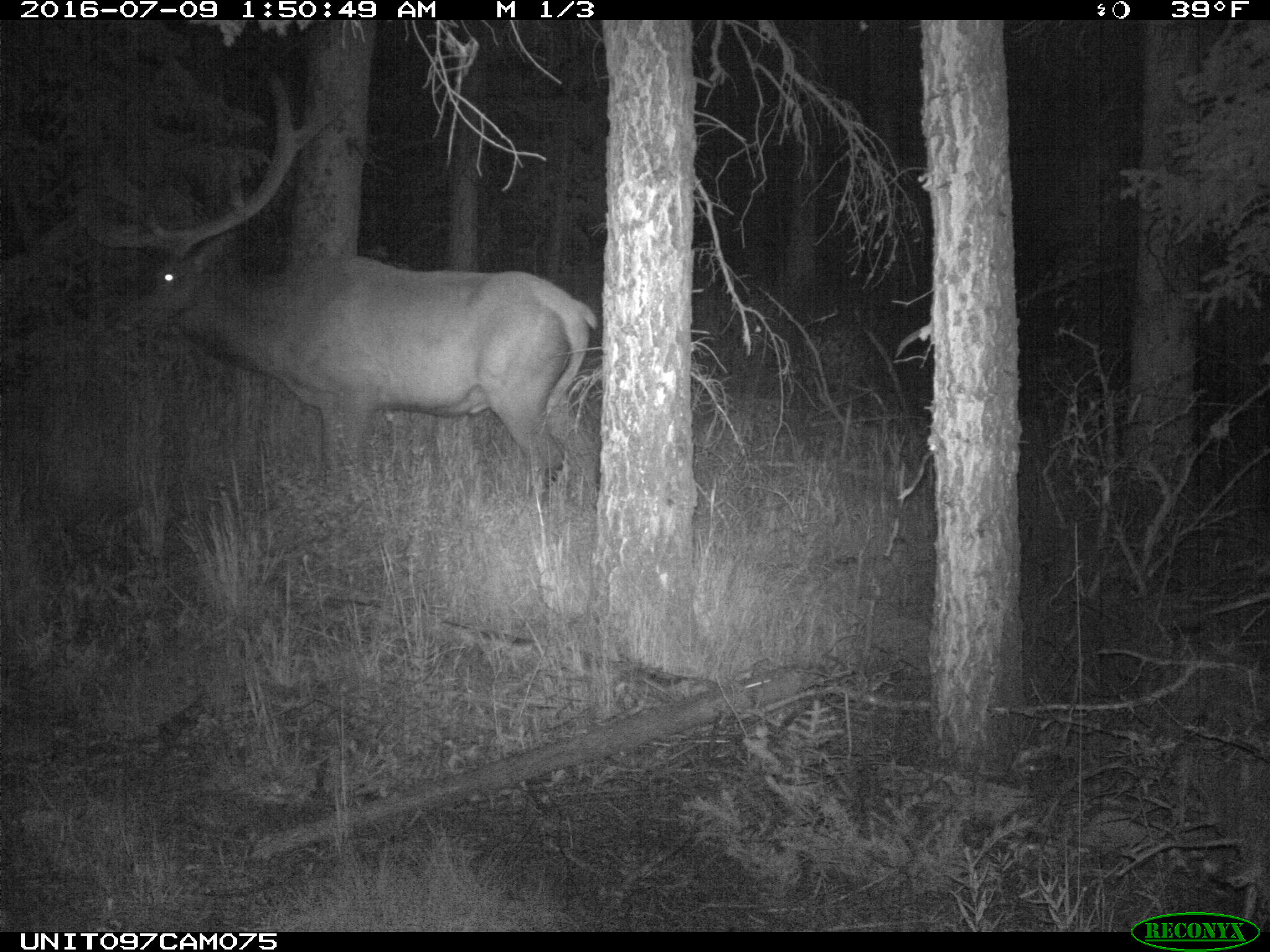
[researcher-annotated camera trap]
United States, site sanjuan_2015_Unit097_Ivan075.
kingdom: Animalia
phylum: Chordata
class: Mammalia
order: Artiodactyla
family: Cervidae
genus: Cervus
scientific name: Cervus elaphus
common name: red deer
Cervus elaphus (red deer).